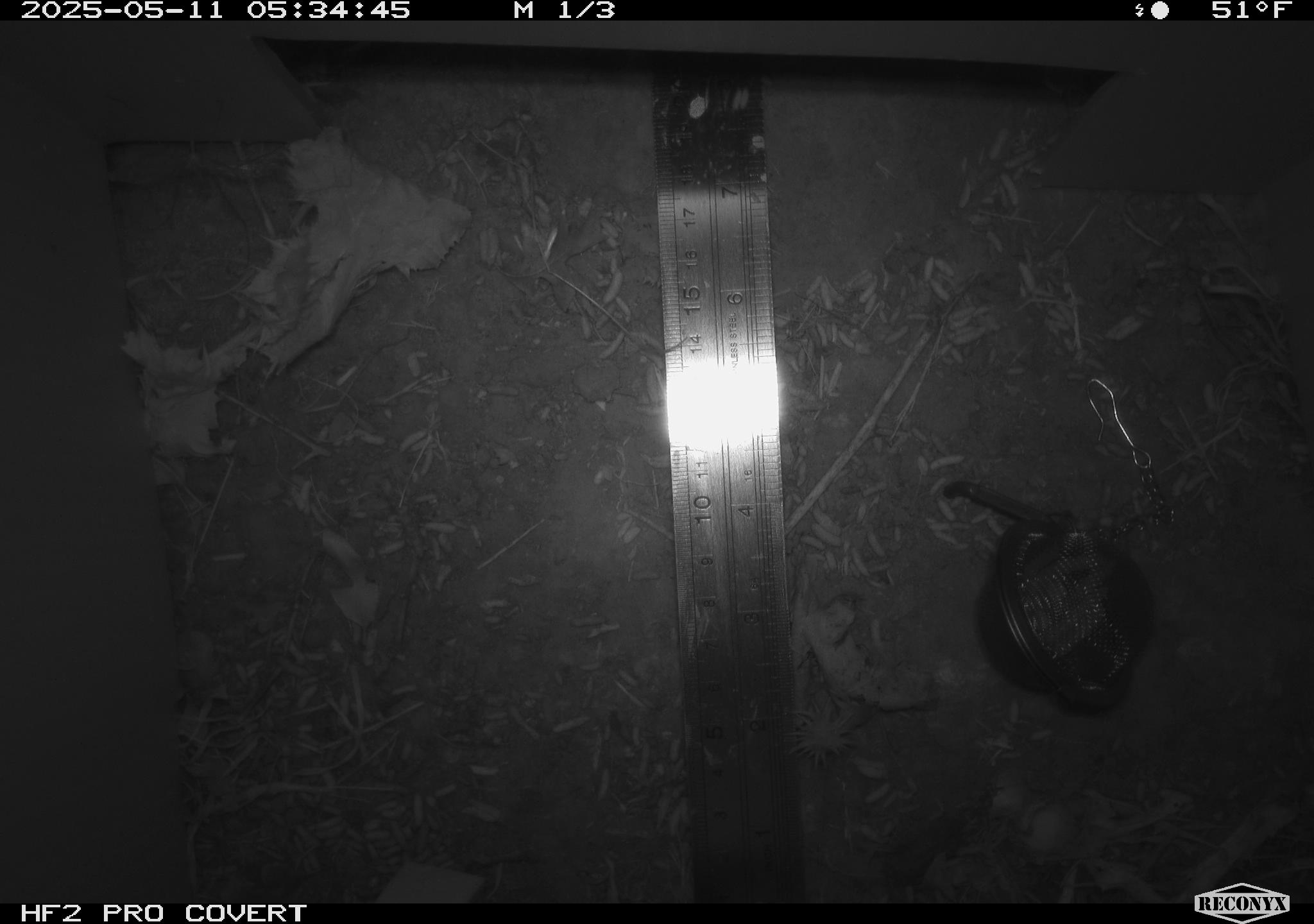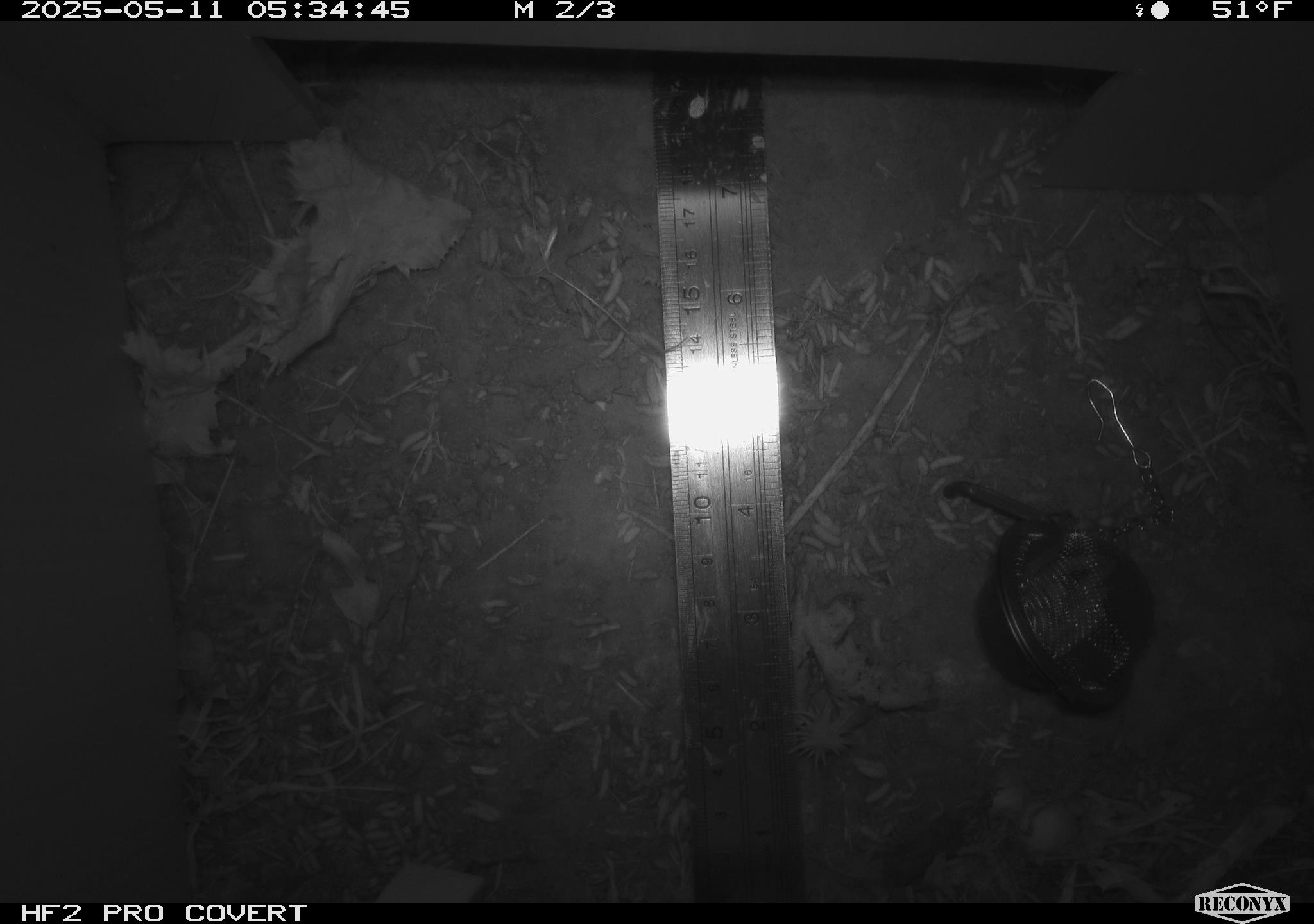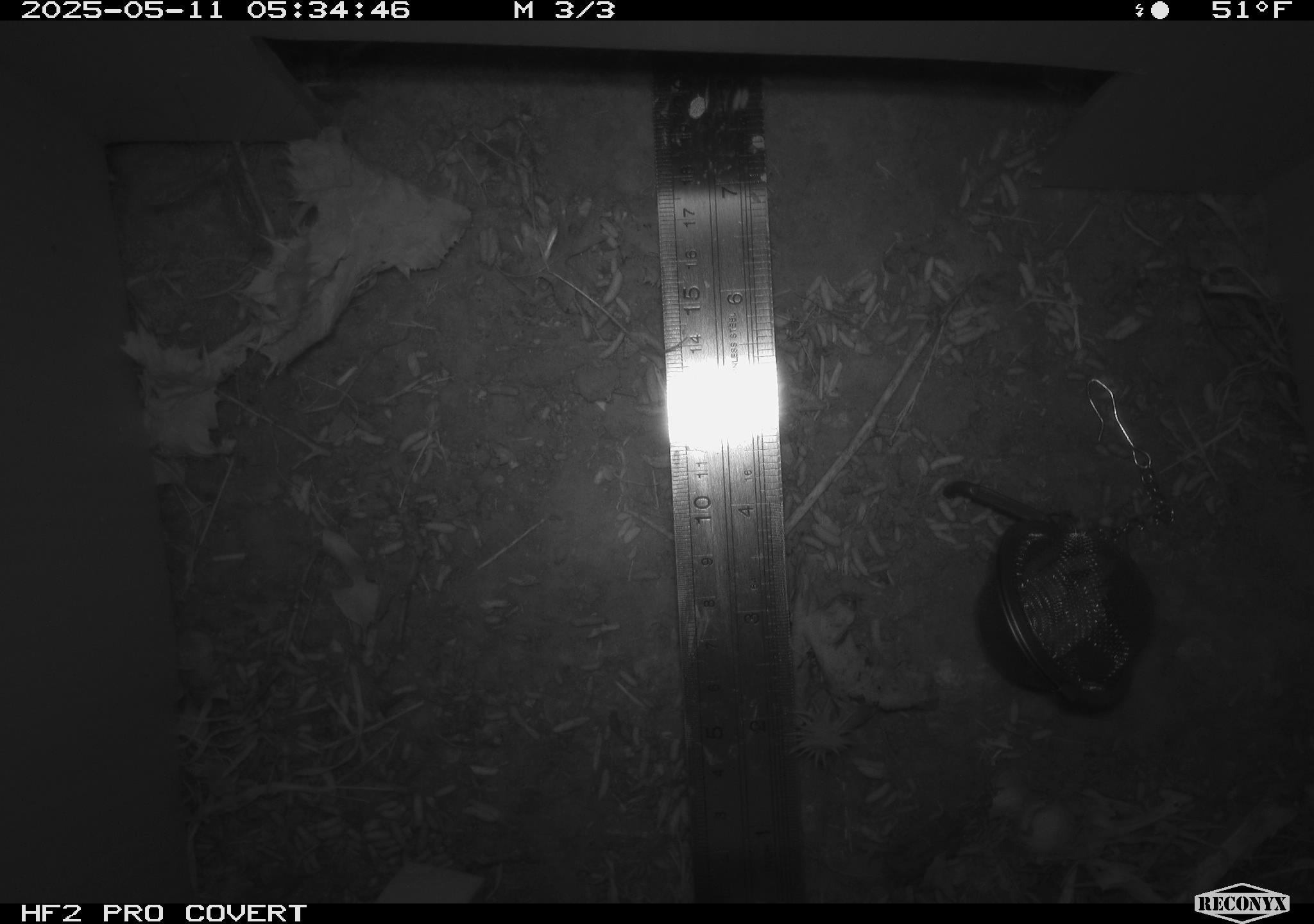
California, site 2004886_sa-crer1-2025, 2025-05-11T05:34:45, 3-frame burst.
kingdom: Animalia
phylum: Chordata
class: Mammalia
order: Rodentia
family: Cricetidae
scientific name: Arvicolinae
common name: voles, lemmings, and muskrats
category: arvicolinae subfamily